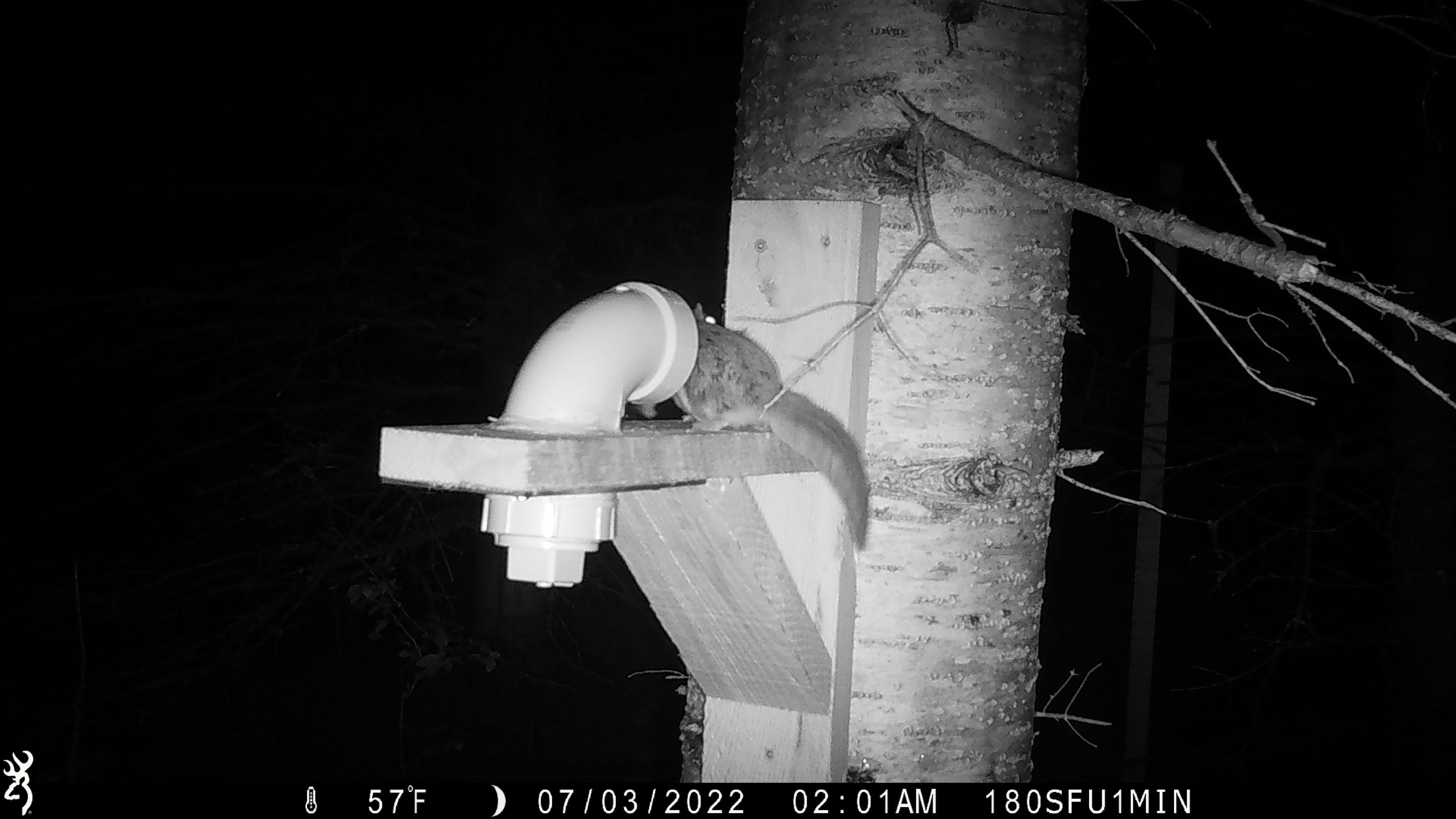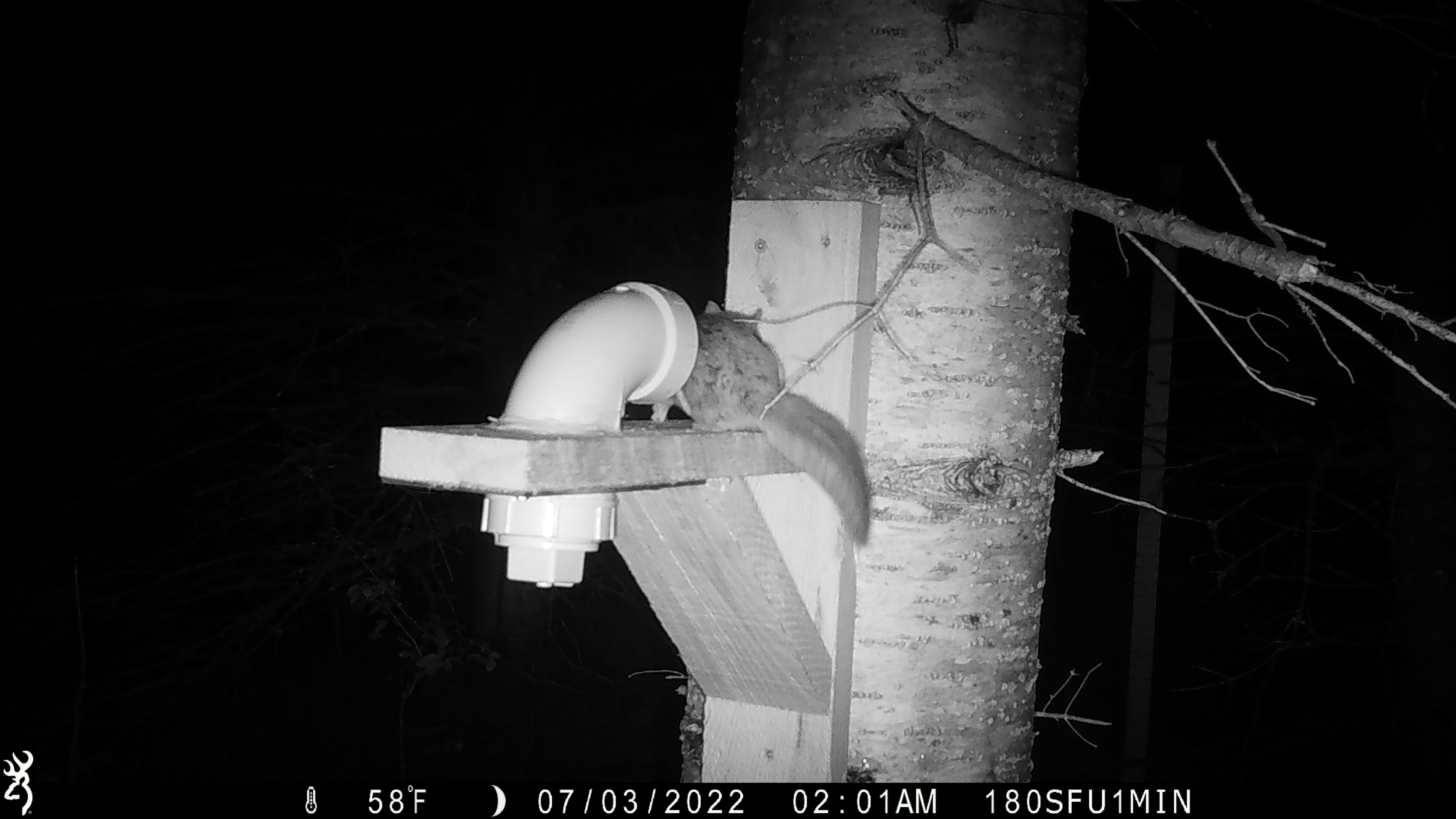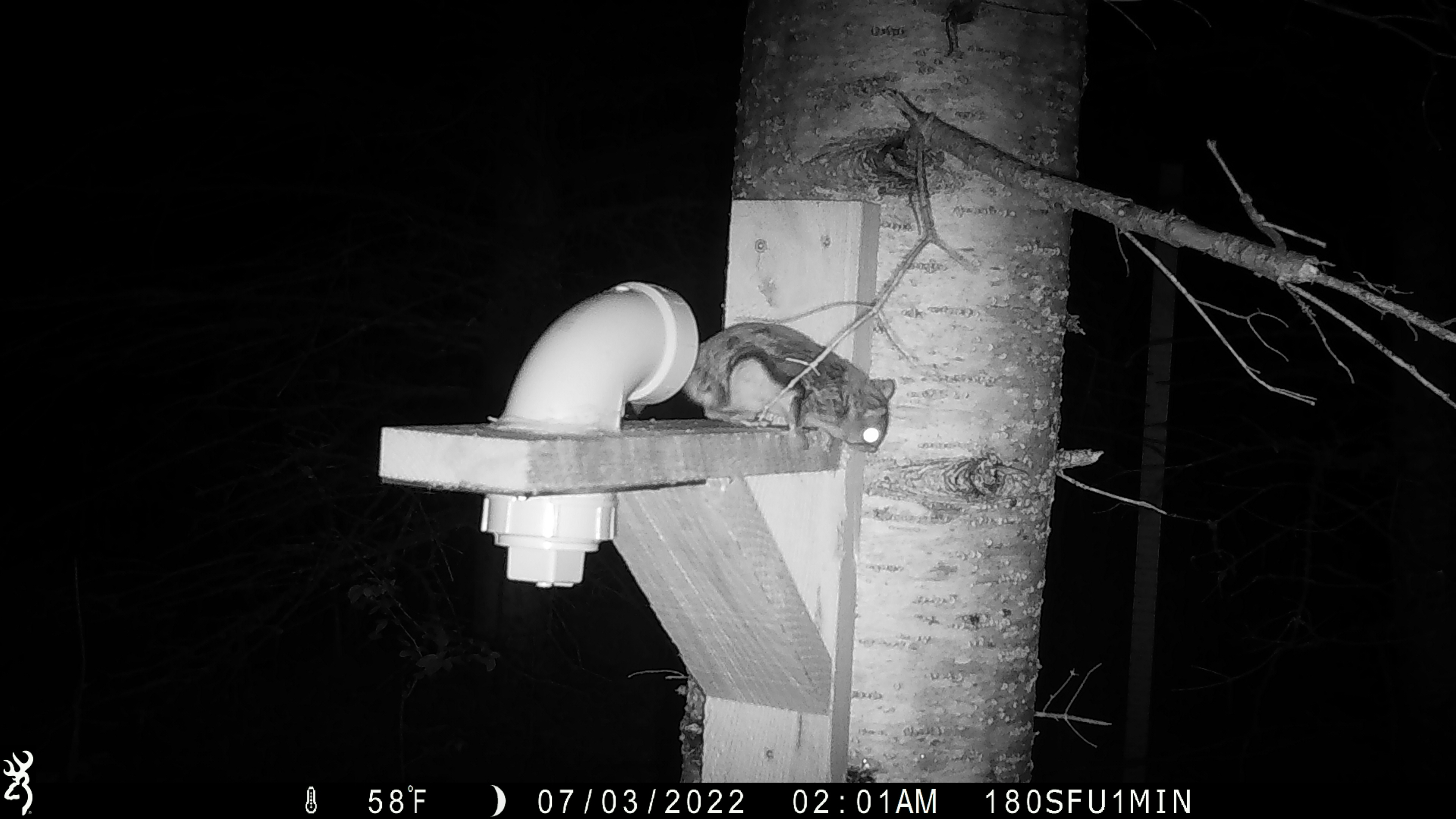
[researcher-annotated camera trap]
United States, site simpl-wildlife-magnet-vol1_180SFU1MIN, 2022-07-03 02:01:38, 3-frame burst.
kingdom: Animalia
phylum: Chordata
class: Mammalia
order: Rodentia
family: Sciuridae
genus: Glaucomys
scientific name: Glaucomys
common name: flying squirrel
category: flying squirrel sp.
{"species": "flying squirrel sp. (flying squirrel) (Glaucomys)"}